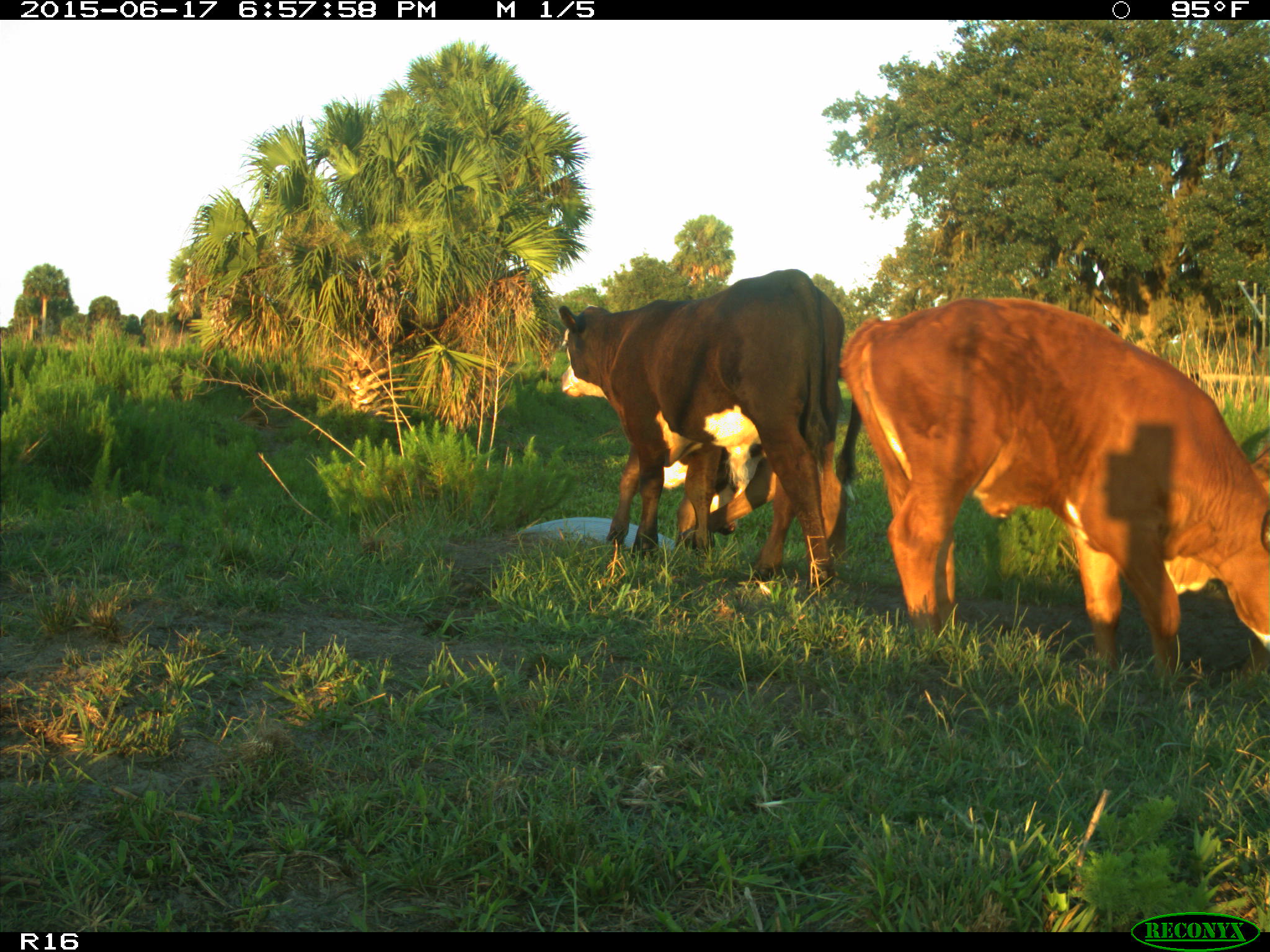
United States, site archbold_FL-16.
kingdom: Animalia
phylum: Chordata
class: Mammalia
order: Artiodactyla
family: Bovidae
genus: Bos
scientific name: Bos taurus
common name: domestic cow